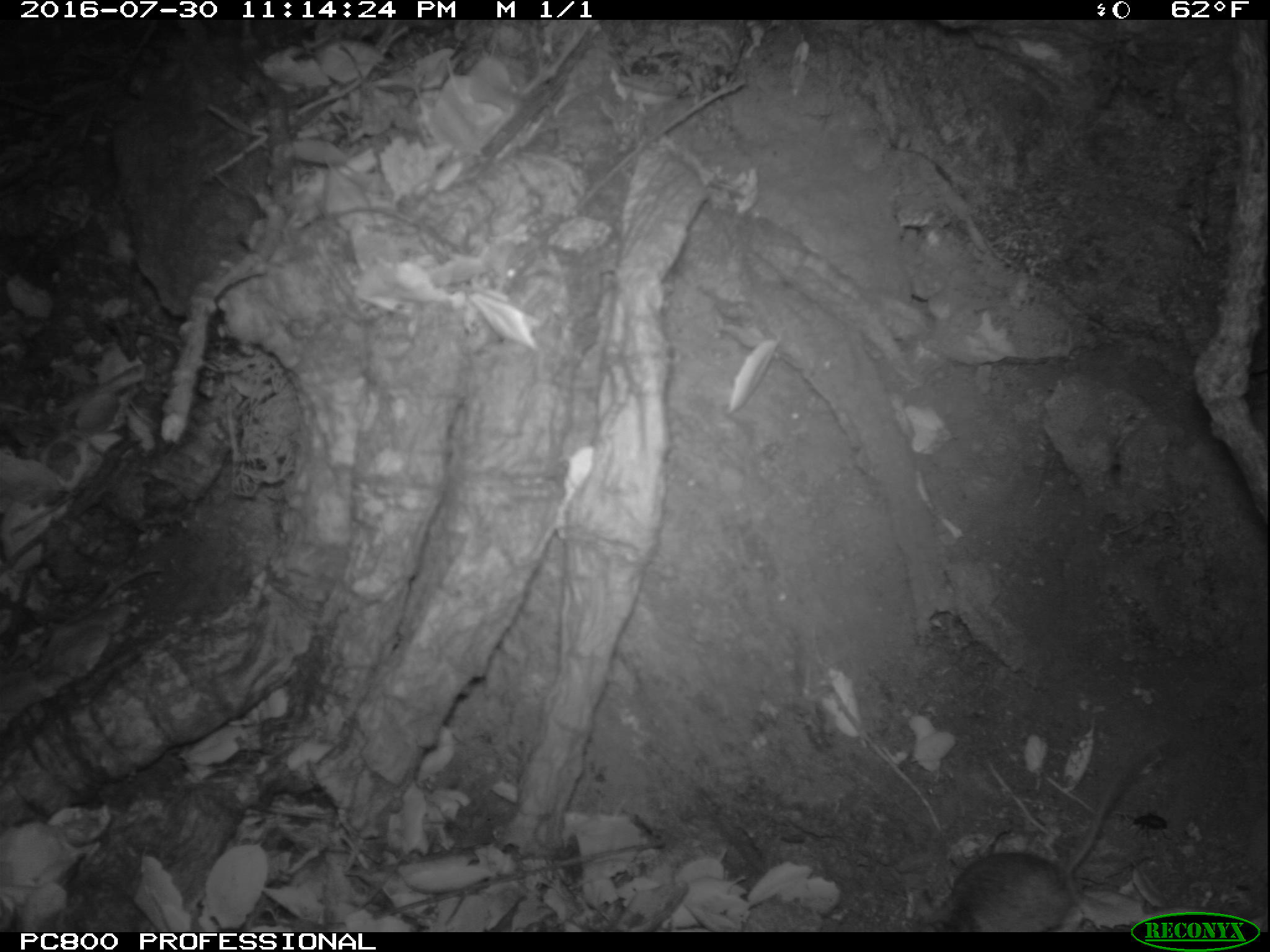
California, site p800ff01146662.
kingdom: Animalia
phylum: Chordata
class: Mammalia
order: Rodentia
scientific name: Rodentia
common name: rodent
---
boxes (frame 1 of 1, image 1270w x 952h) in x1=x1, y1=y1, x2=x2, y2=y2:
rodent: x1=926, y1=741, x2=1161, y2=933